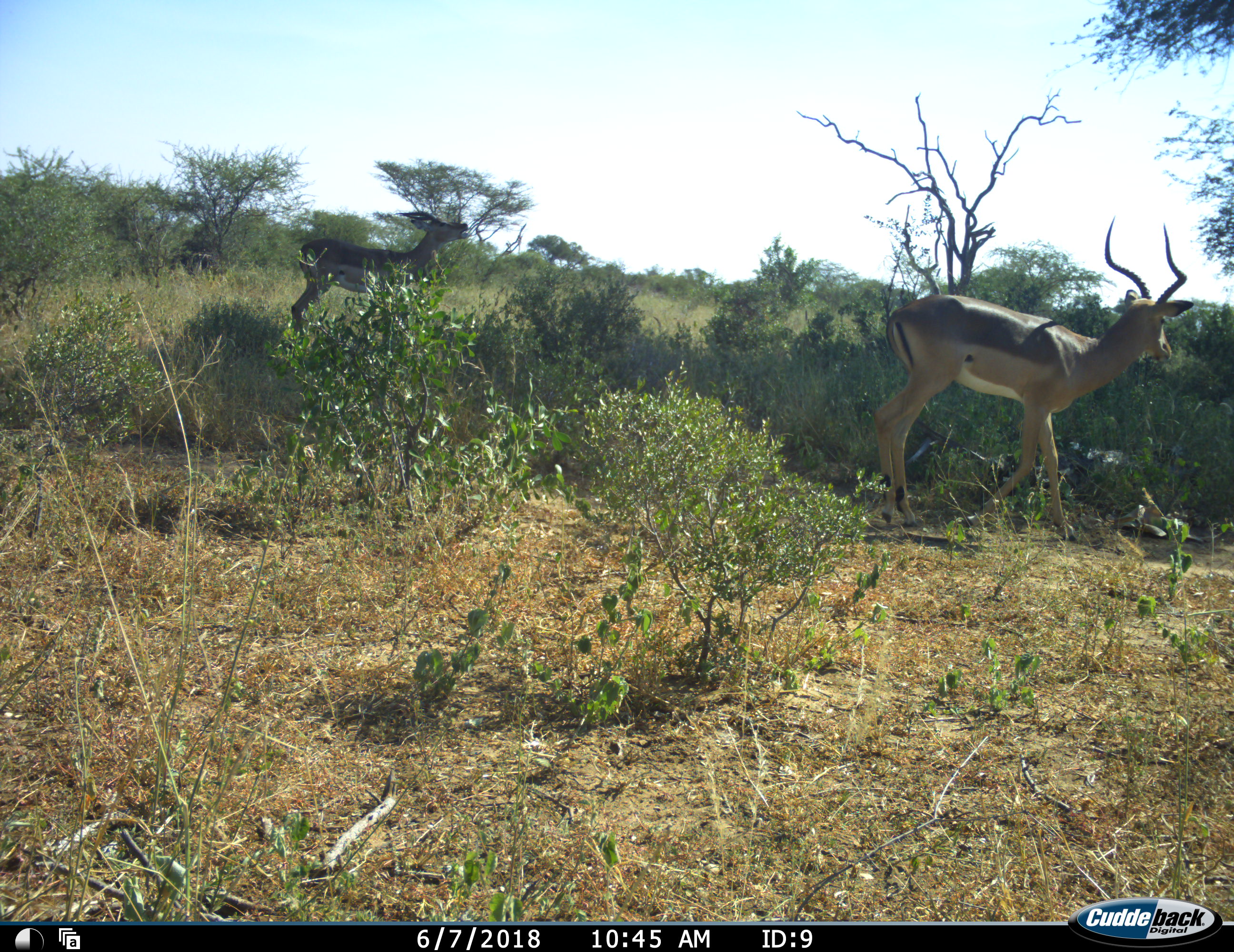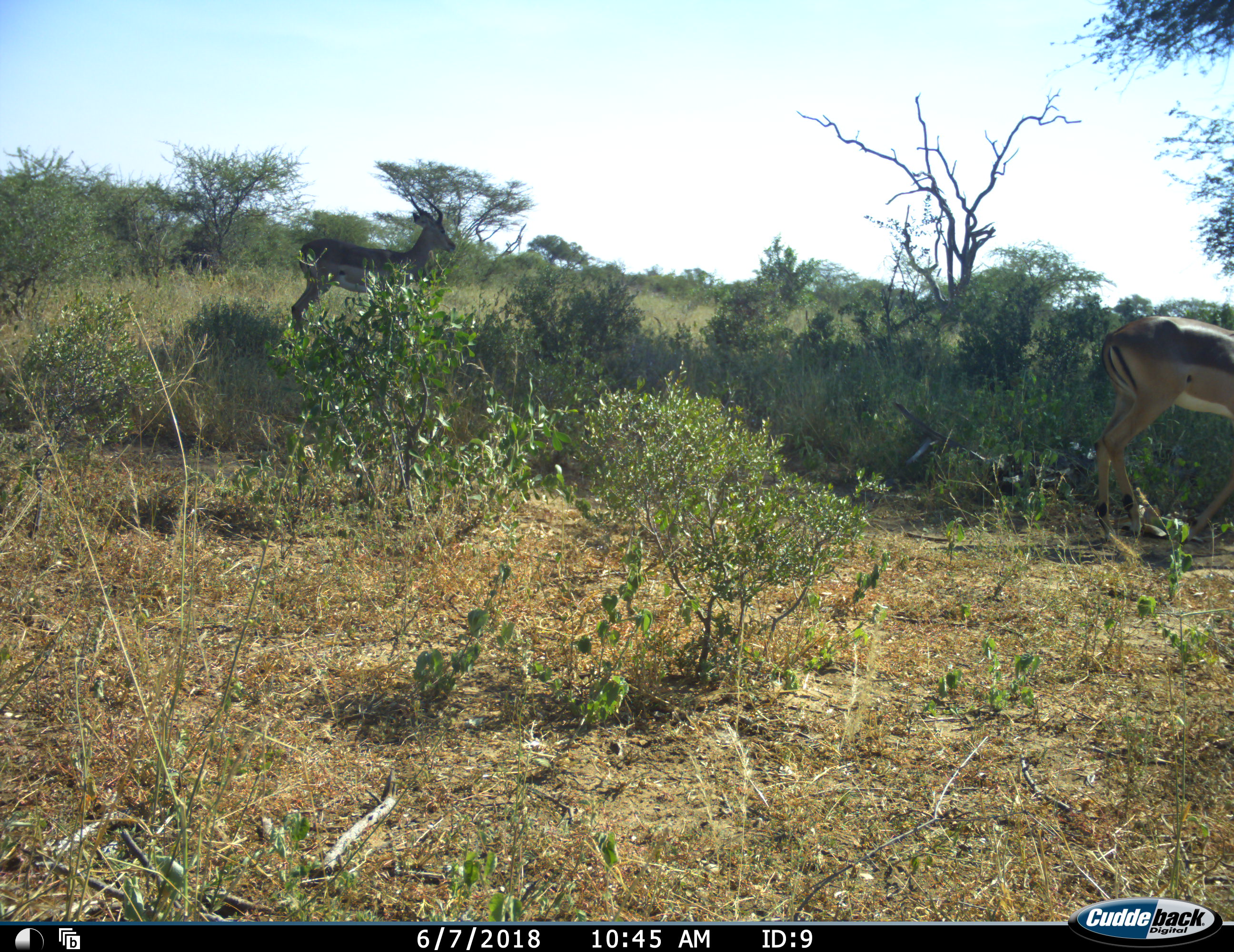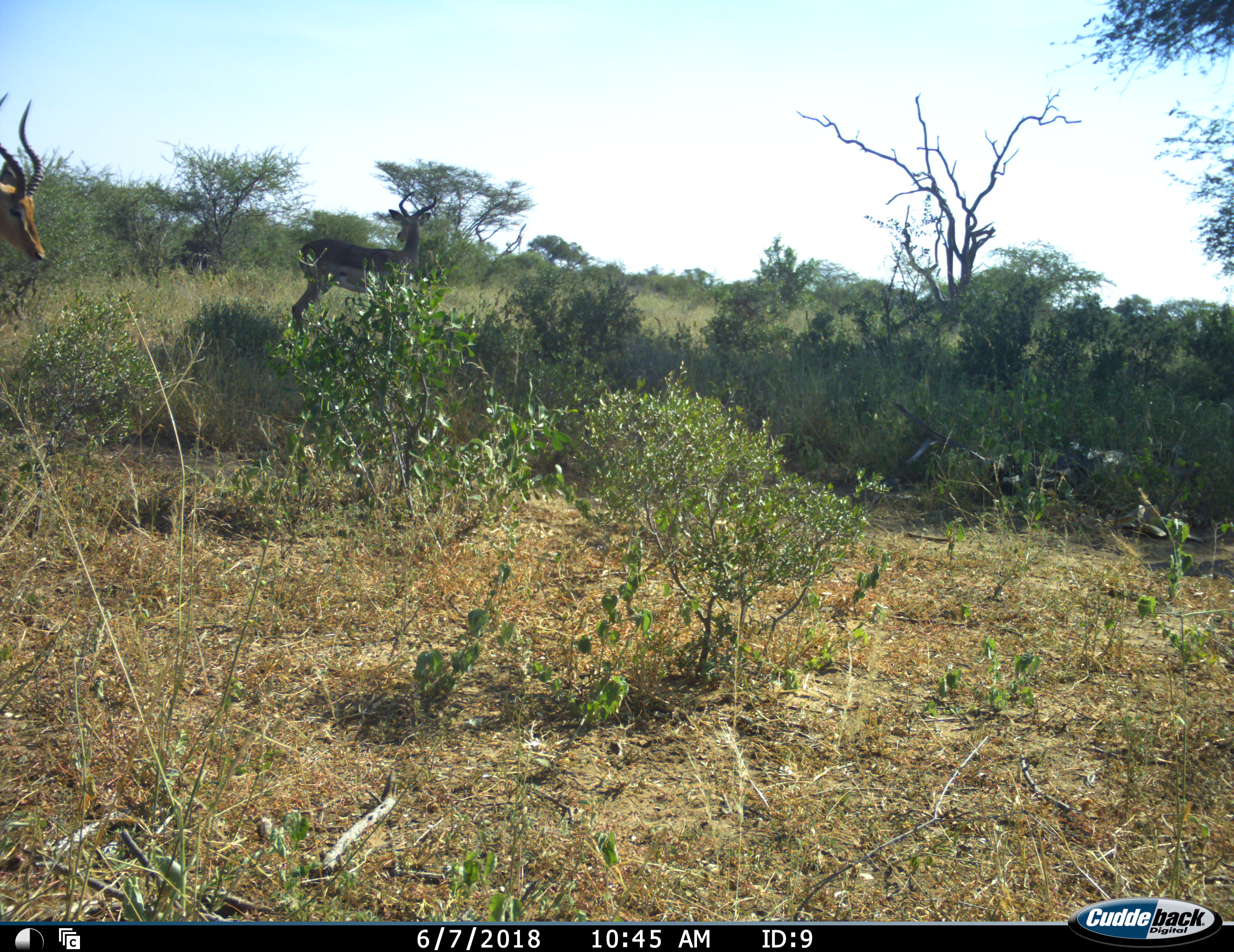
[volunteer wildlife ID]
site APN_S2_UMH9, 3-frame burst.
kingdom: Animalia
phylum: Chordata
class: Mammalia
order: Artiodactyla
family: Bovidae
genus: Aepyceros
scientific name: Aepyceros melampus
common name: impala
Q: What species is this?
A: Impala (Aepyceros melampus).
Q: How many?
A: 3.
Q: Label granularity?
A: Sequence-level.